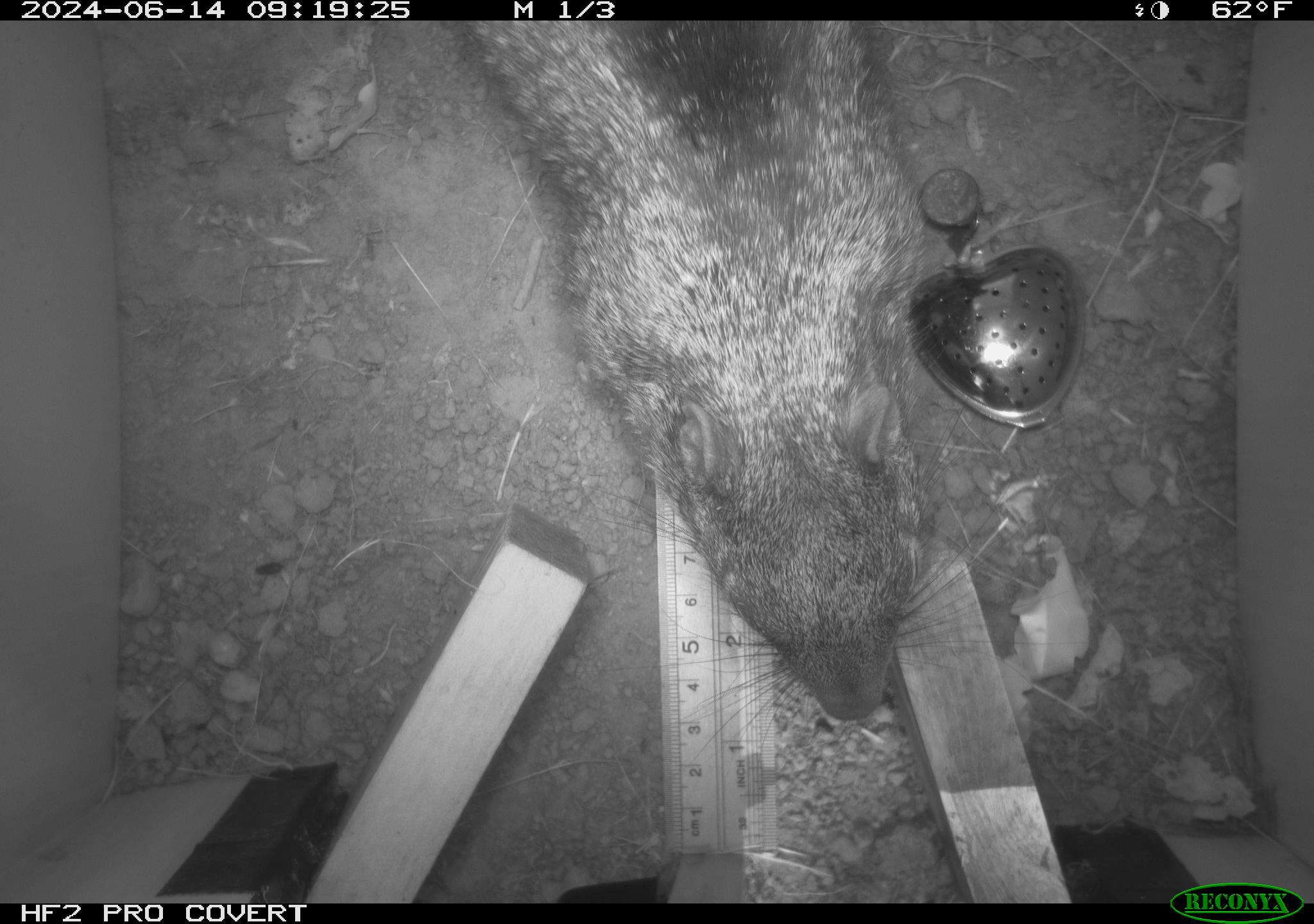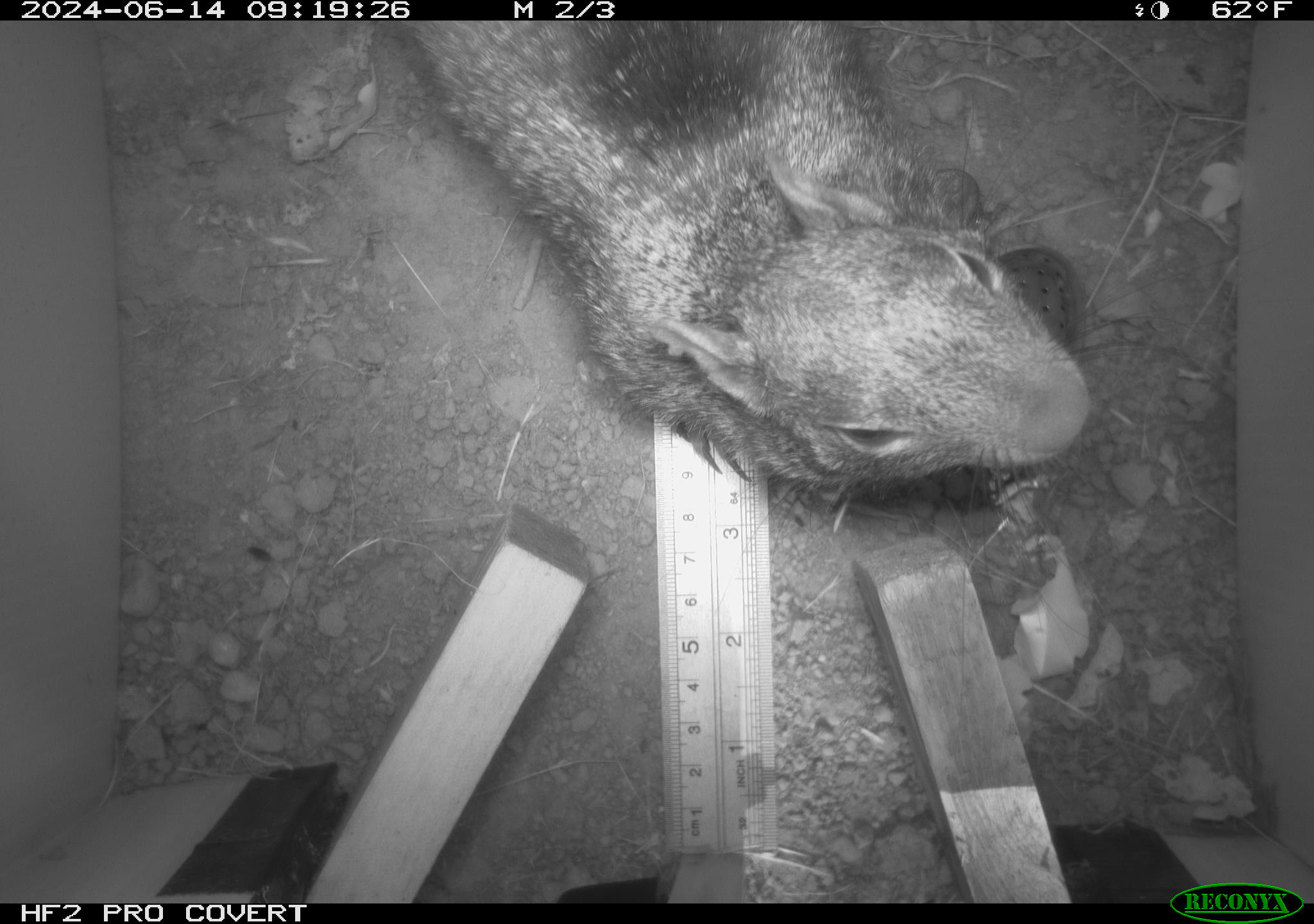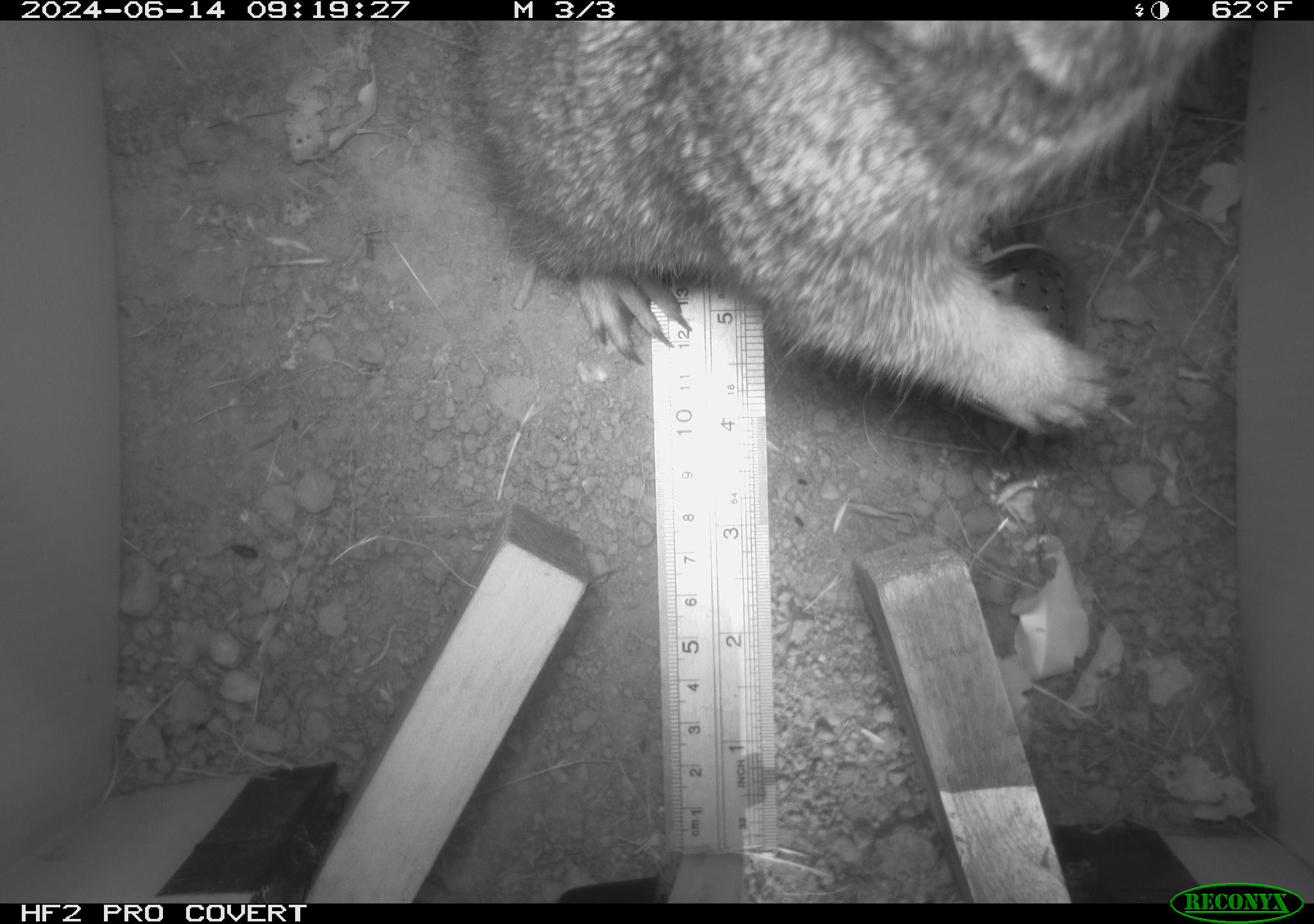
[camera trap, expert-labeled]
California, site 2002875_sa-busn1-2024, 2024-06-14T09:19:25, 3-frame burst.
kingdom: Animalia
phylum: Chordata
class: Mammalia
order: Rodentia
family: Sciuridae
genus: Otospermophilus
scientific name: Otospermophilus beecheyi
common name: california ground squirrel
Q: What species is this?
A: California ground squirrel (Otospermophilus beecheyi).